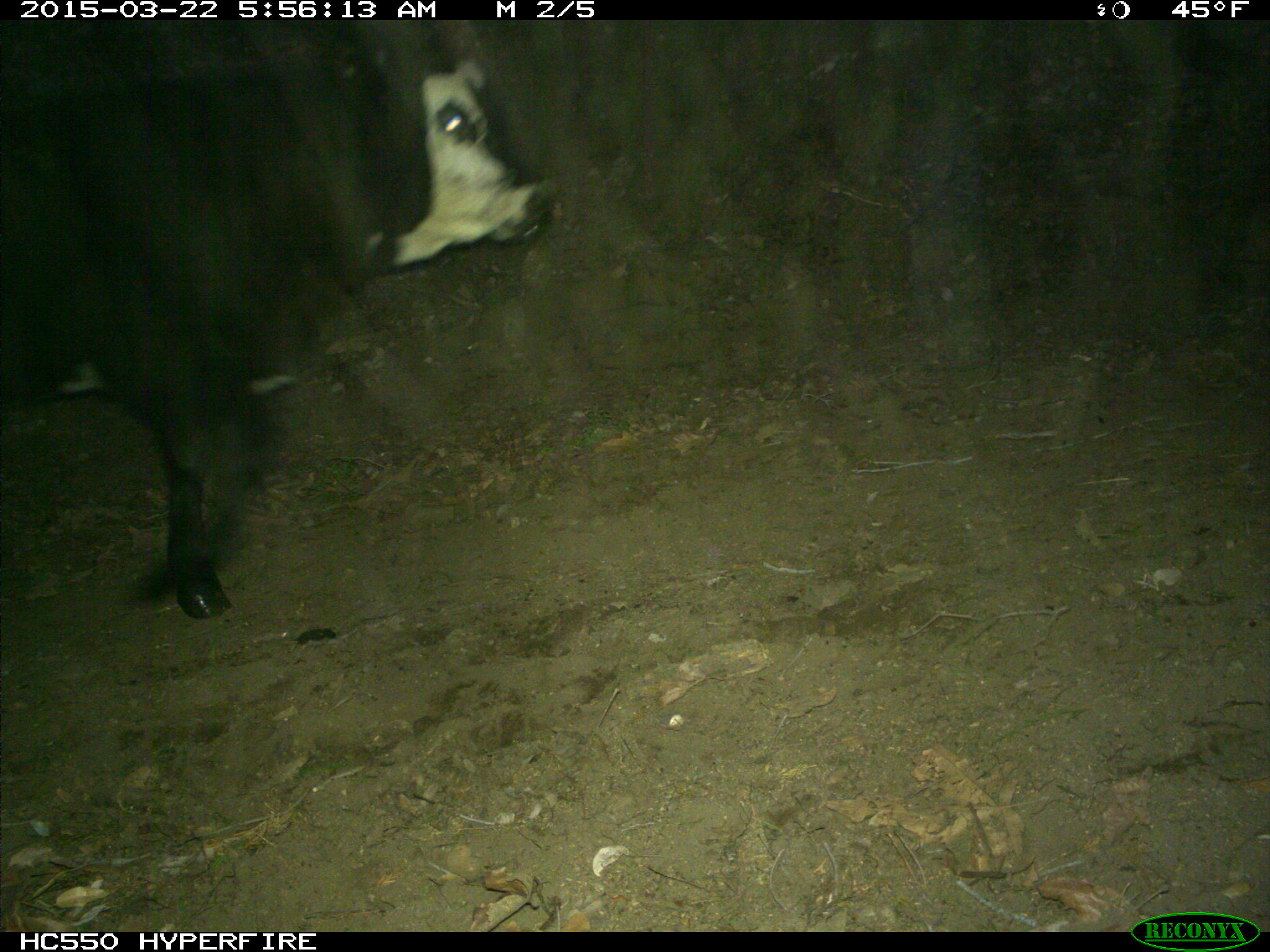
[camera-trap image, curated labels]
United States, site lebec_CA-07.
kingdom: Animalia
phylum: Chordata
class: Mammalia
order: Artiodactyla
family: Bovidae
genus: Bos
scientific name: Bos taurus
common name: domestic cow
Bos taurus (domestic cow).